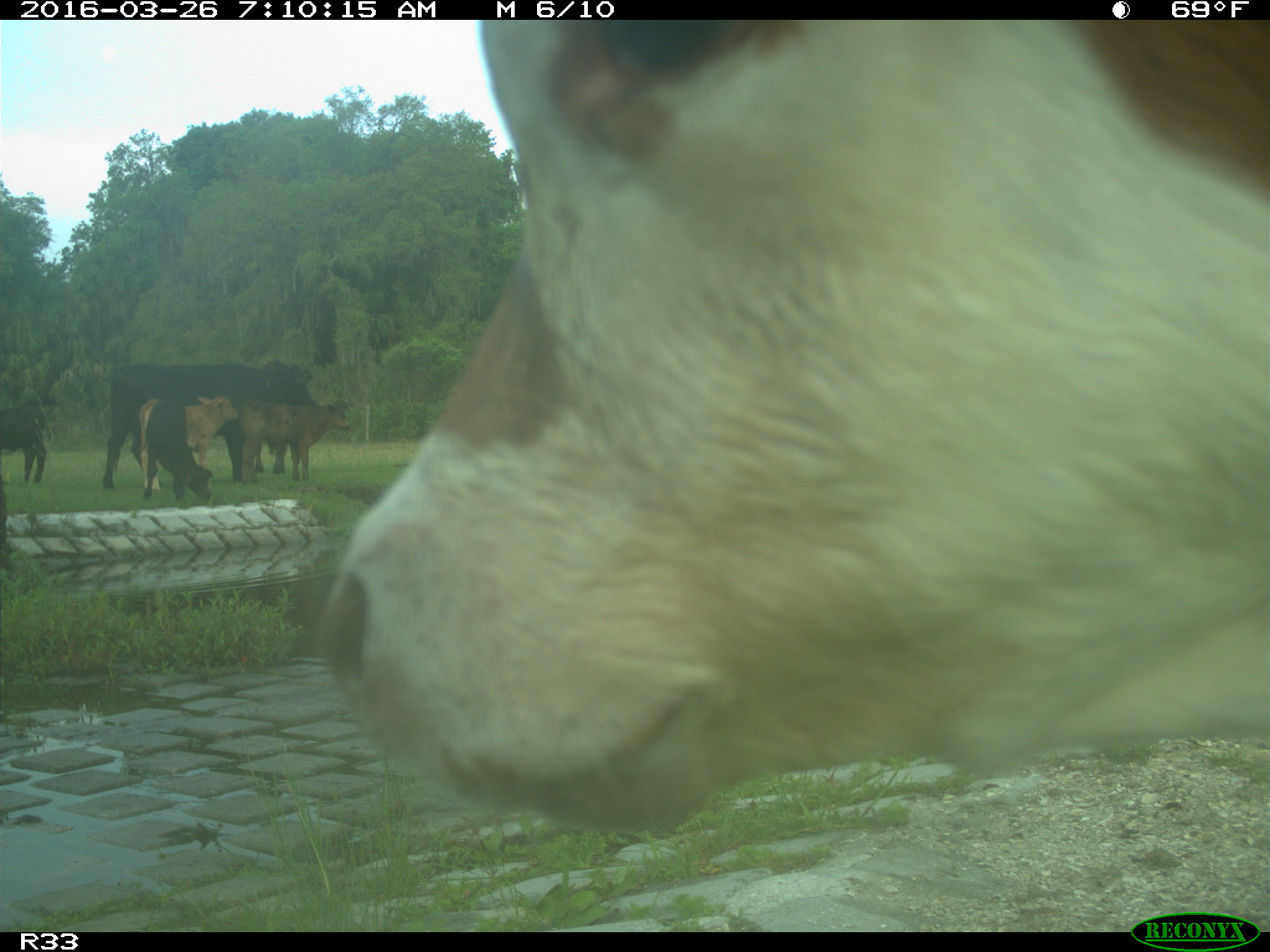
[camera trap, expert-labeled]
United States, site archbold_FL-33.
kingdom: Animalia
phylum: Chordata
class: Mammalia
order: Artiodactyla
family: Bovidae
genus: Bos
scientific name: Bos taurus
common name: domestic cow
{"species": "Bos taurus (domestic cow)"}